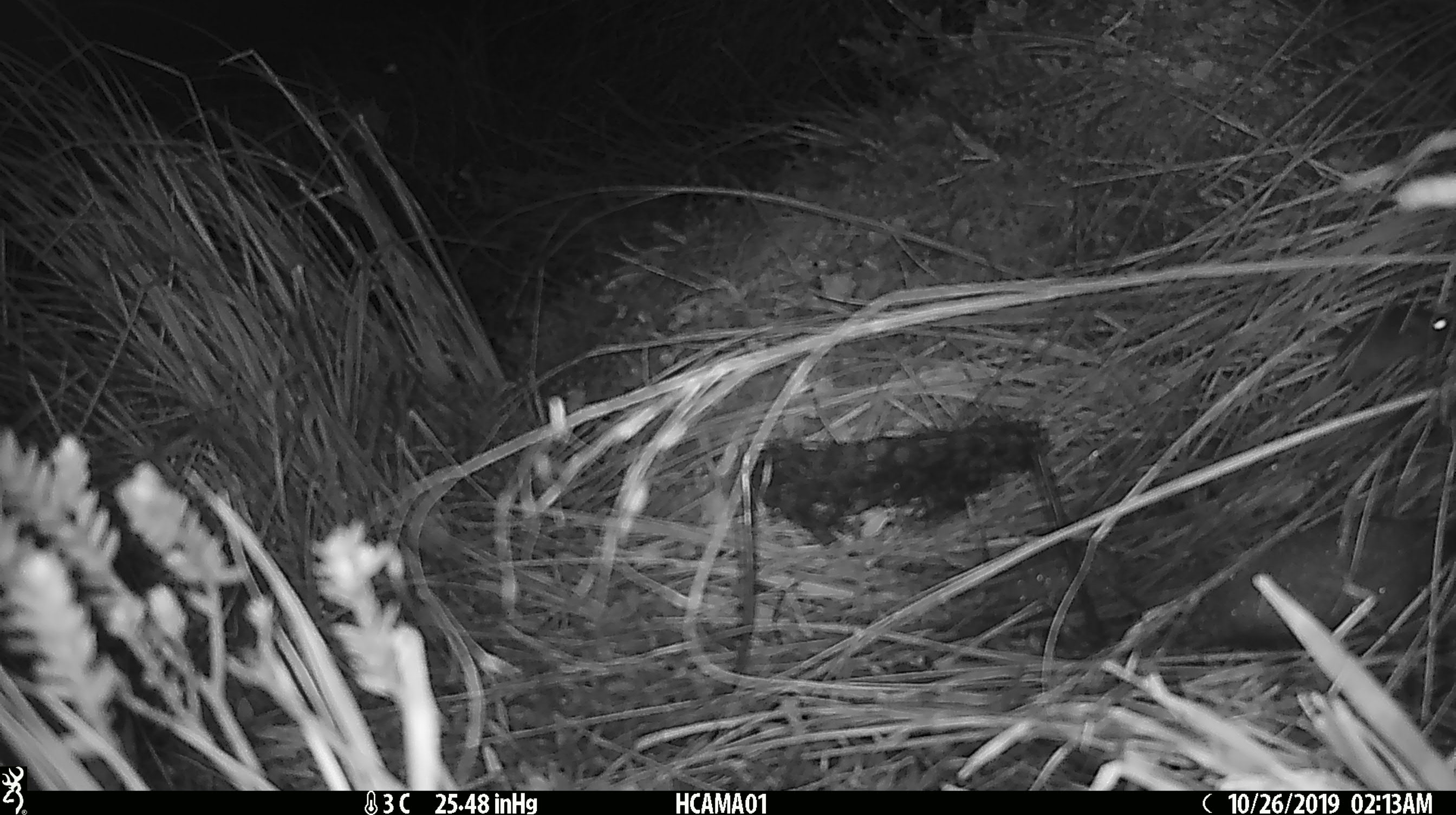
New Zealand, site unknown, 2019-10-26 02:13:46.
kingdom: Animalia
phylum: Chordata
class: Mammalia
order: Rodentia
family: Muridae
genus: Mus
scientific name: Mus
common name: mouse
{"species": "mouse (Mus)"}